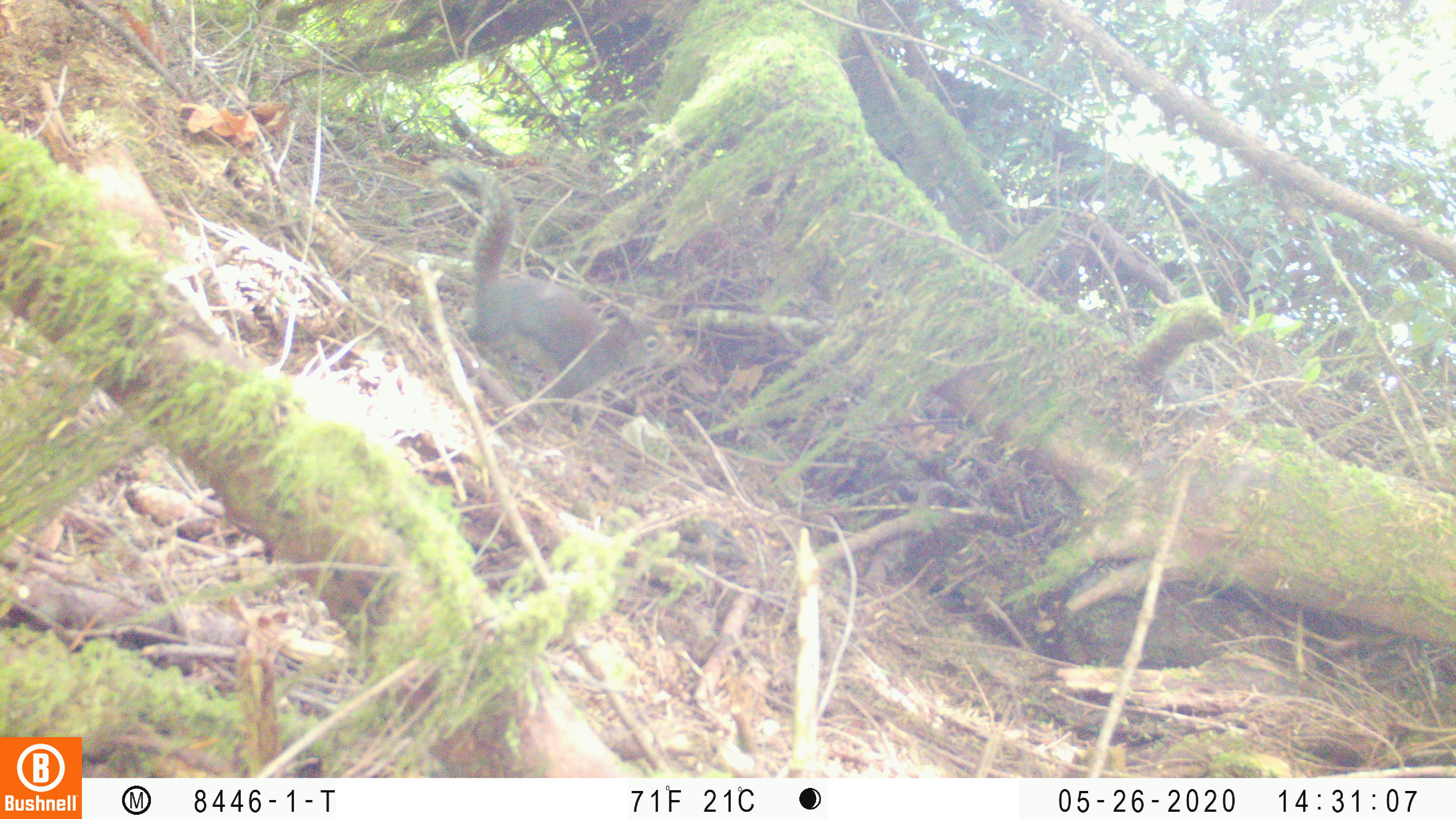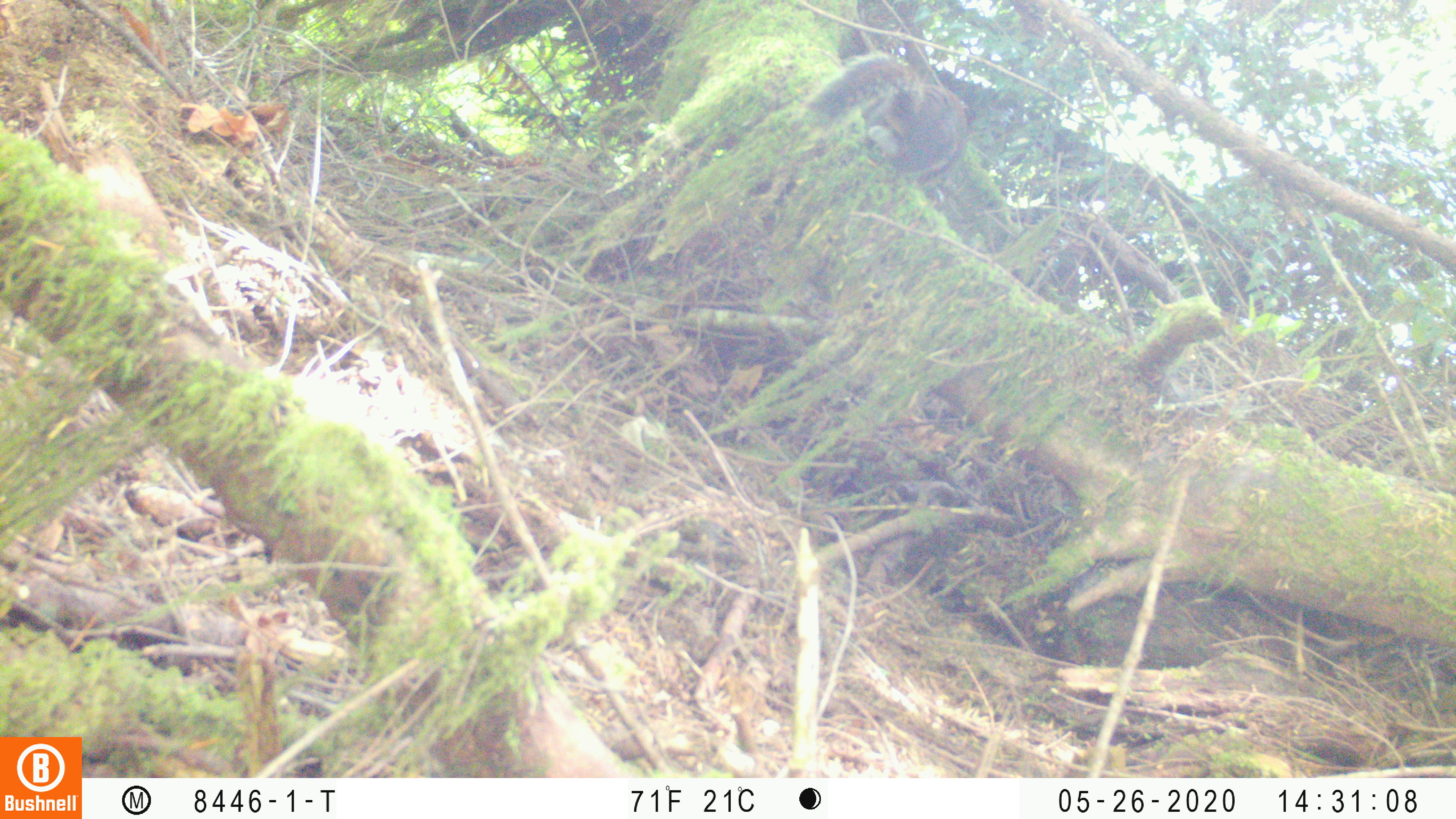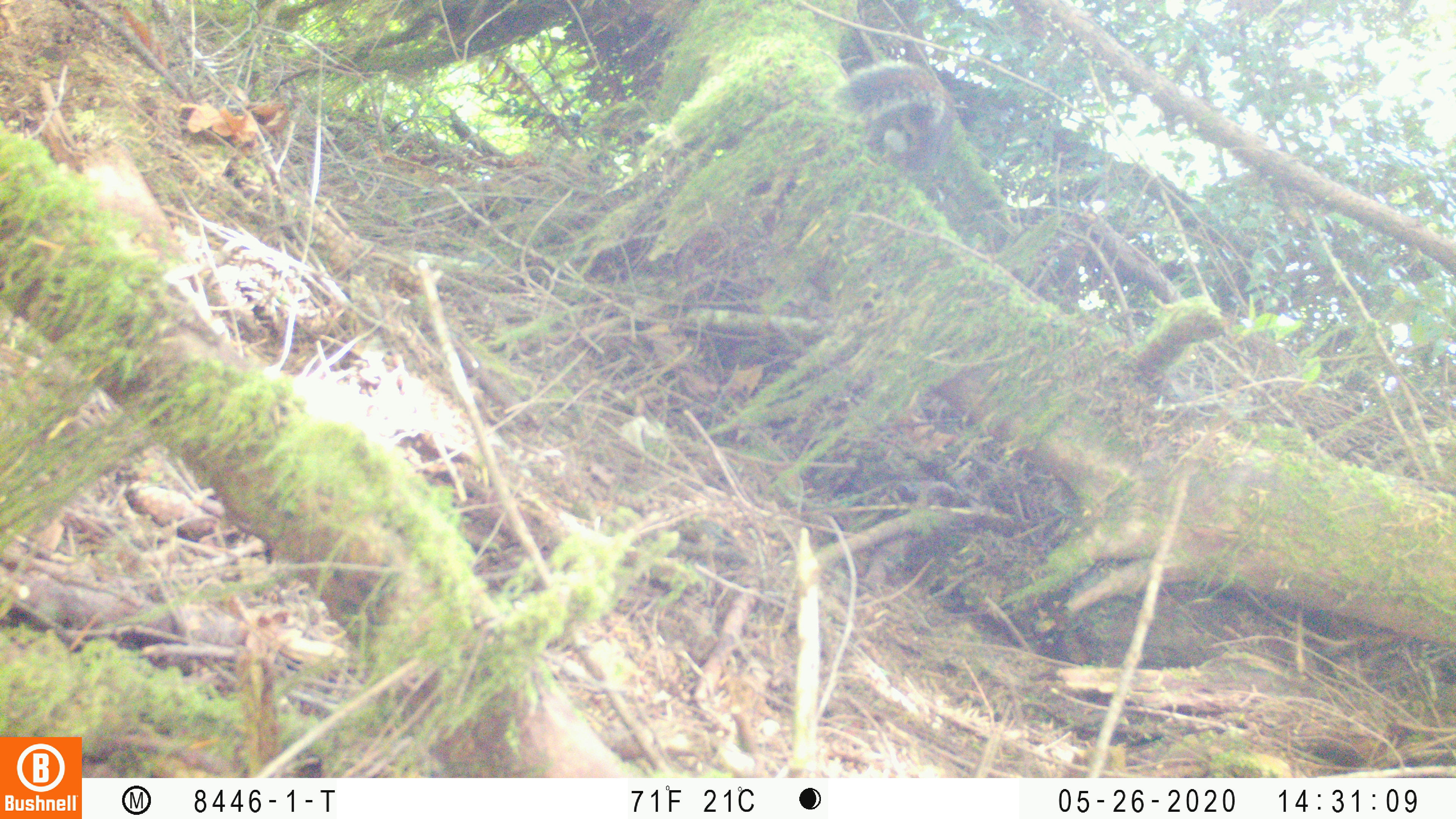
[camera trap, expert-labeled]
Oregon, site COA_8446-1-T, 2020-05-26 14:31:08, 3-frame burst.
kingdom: Animalia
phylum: Chordata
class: Mammalia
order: Rodentia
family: Sciuridae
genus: Tamiasciurus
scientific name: Tamiasciurus douglasii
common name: douglas squirrel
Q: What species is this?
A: Douglas squirrel (Tamiasciurus douglasii).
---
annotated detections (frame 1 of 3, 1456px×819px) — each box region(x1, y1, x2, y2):
douglas squirrel: region(437, 163, 672, 418)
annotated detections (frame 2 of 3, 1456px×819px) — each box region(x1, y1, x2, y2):
douglas squirrel: region(800, 49, 971, 189)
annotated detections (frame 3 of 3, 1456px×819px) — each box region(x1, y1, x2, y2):
douglas squirrel: region(832, 52, 962, 182)